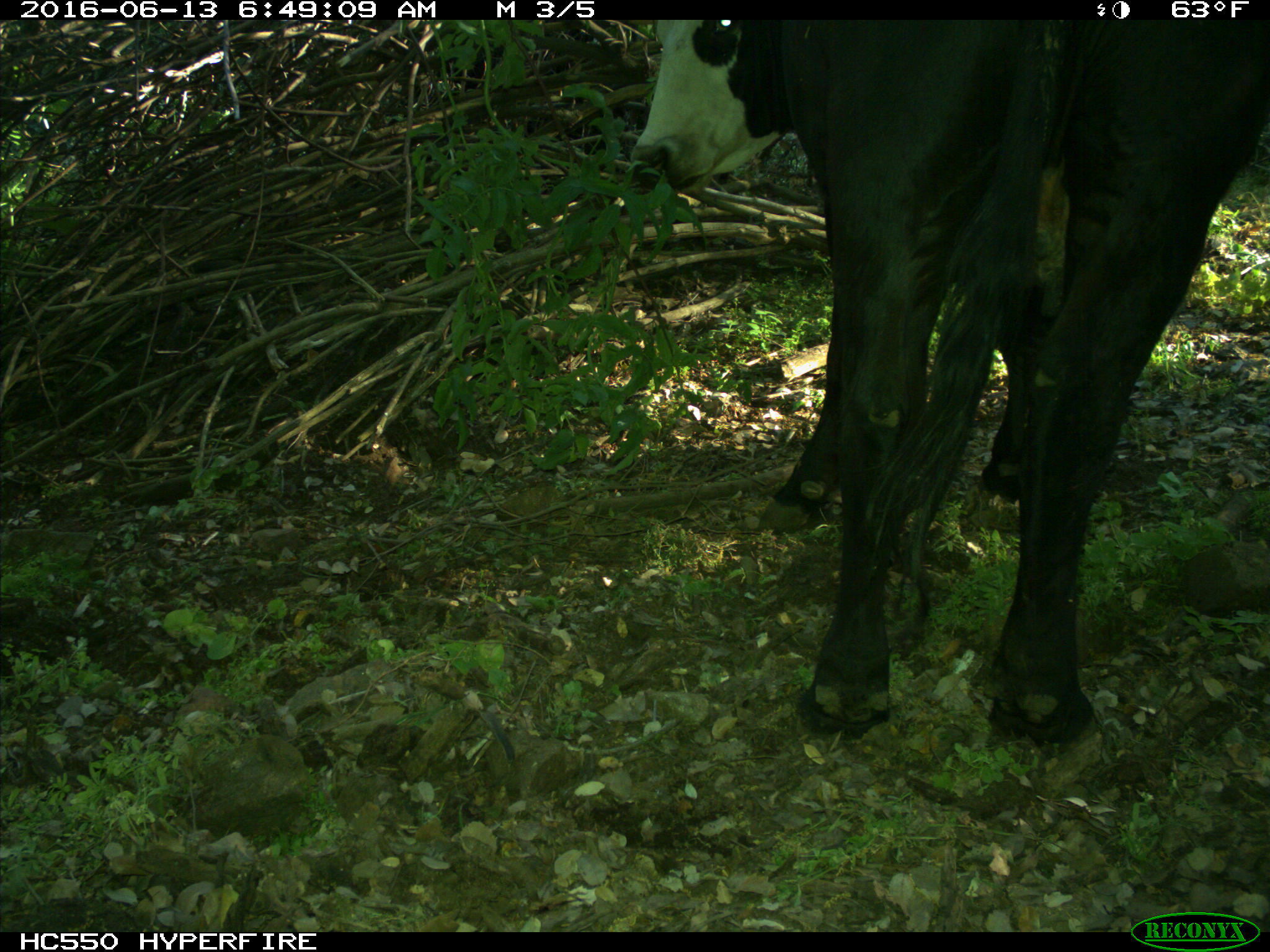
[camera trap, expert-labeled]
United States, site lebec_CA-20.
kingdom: Animalia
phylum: Chordata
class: Mammalia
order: Artiodactyla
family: Bovidae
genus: Bos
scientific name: Bos taurus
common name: domestic cow